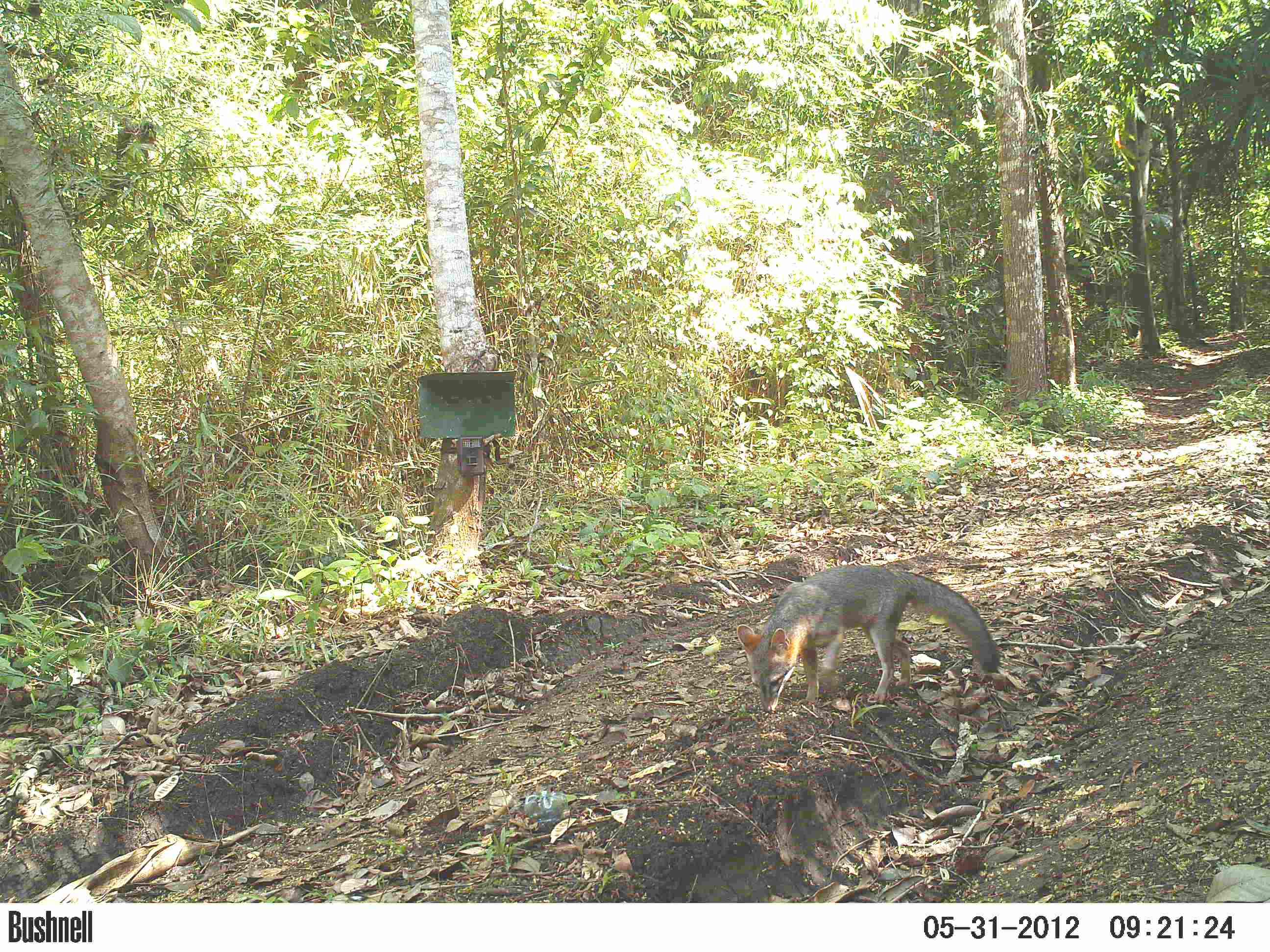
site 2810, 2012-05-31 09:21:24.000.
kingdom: Animalia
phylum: Chordata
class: Mammalia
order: Carnivora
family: Canidae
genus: Urocyon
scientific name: Urocyon cinereoargenteus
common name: gray fox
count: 1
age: adult